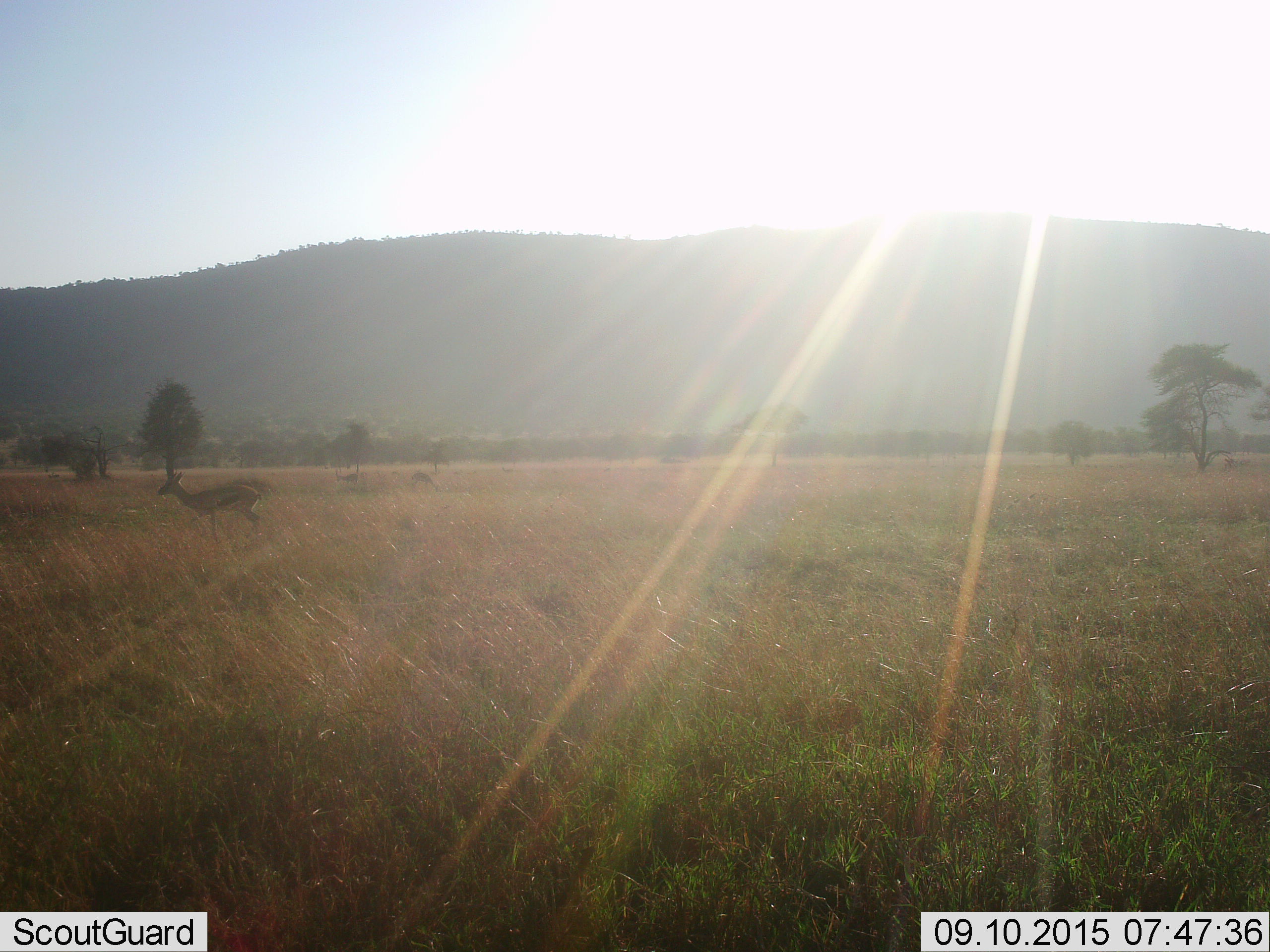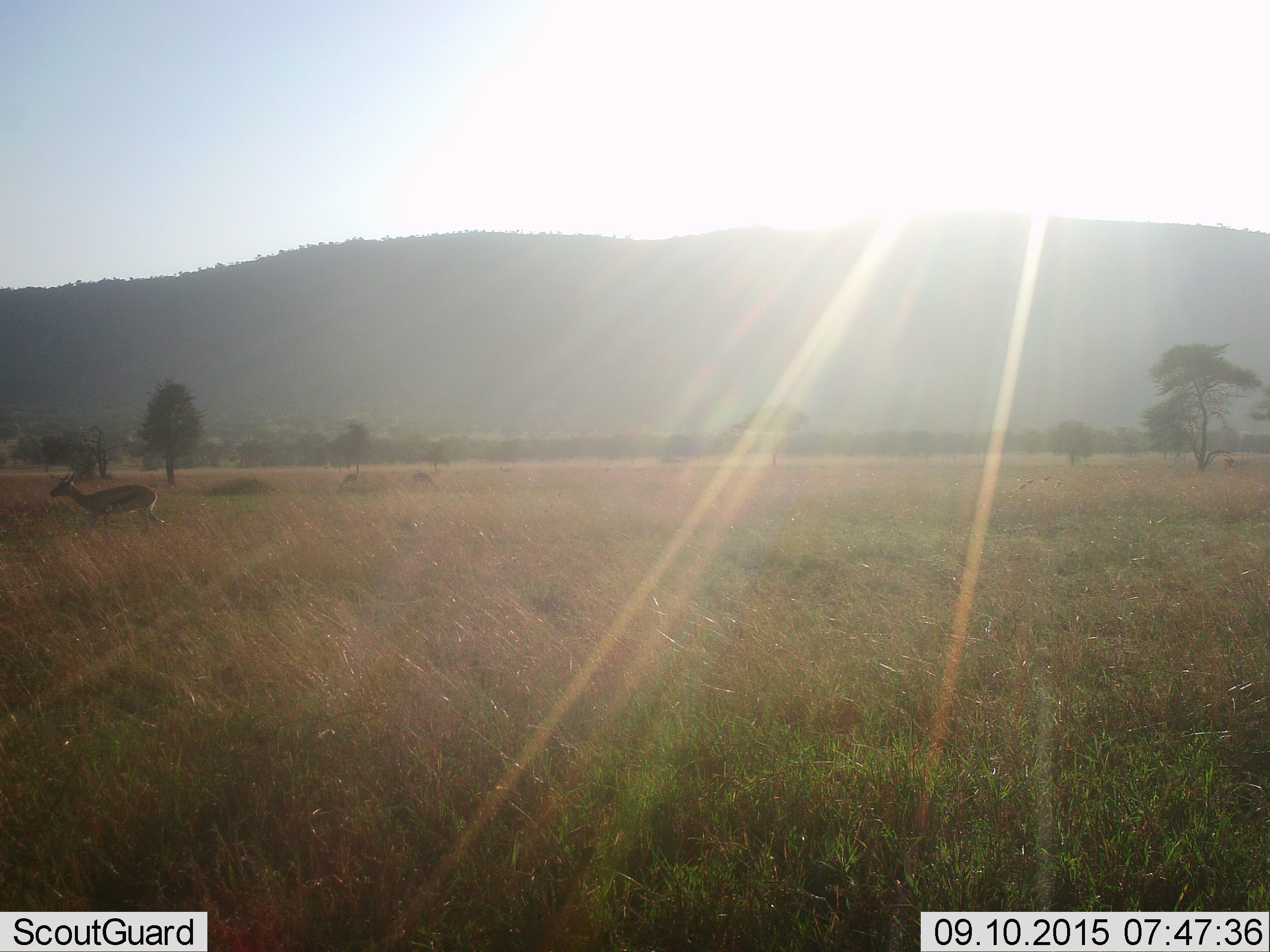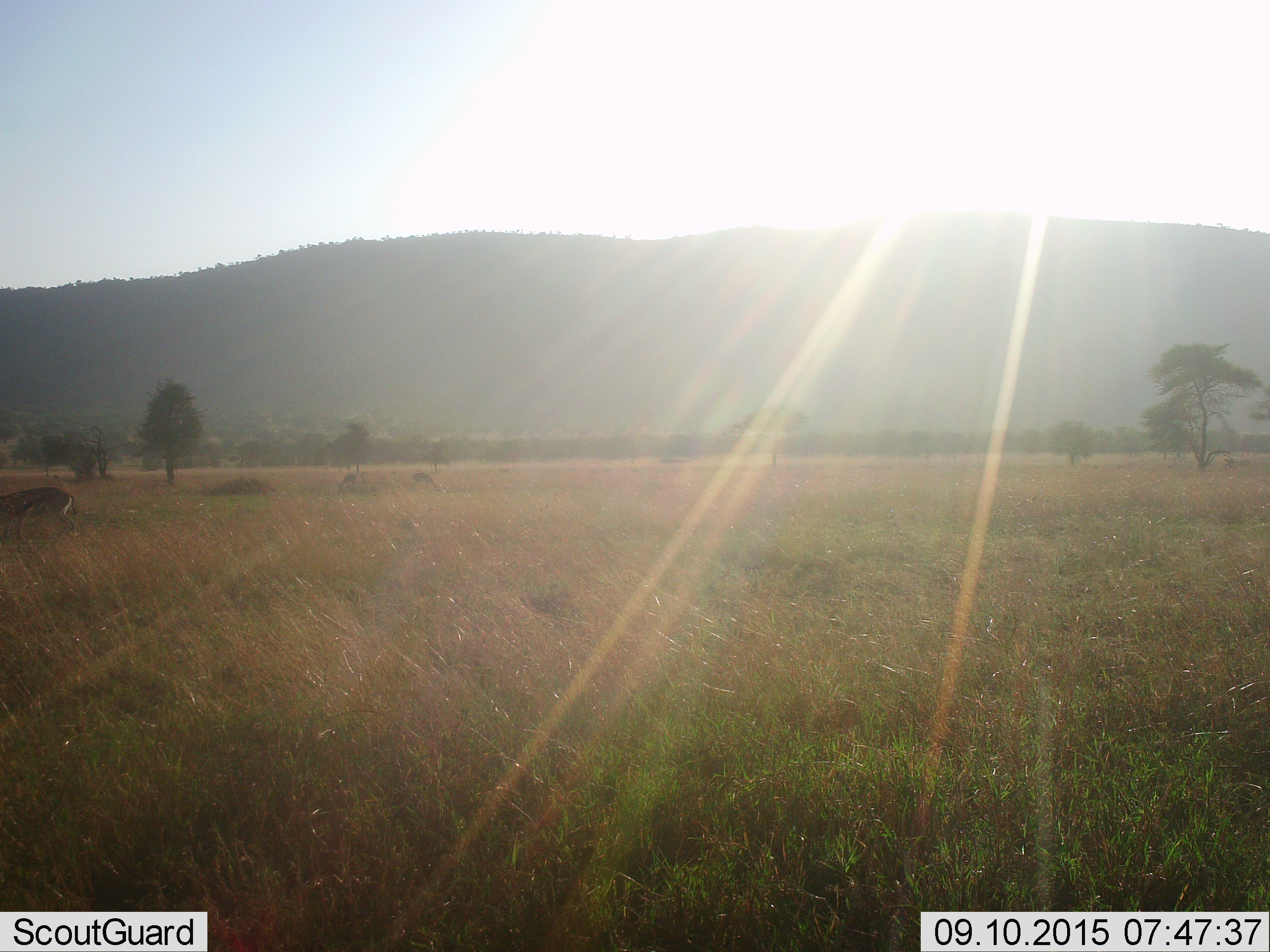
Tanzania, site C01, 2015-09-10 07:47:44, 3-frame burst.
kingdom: Animalia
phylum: Chordata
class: Mammalia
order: Artiodactyla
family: Bovidae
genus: Eudorcas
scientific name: Eudorcas thomsonii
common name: thomson's gazelle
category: gazellethomsons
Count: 3.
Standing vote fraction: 50%.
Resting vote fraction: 0%.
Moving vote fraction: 81%.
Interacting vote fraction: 0%.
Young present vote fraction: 0%.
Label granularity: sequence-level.